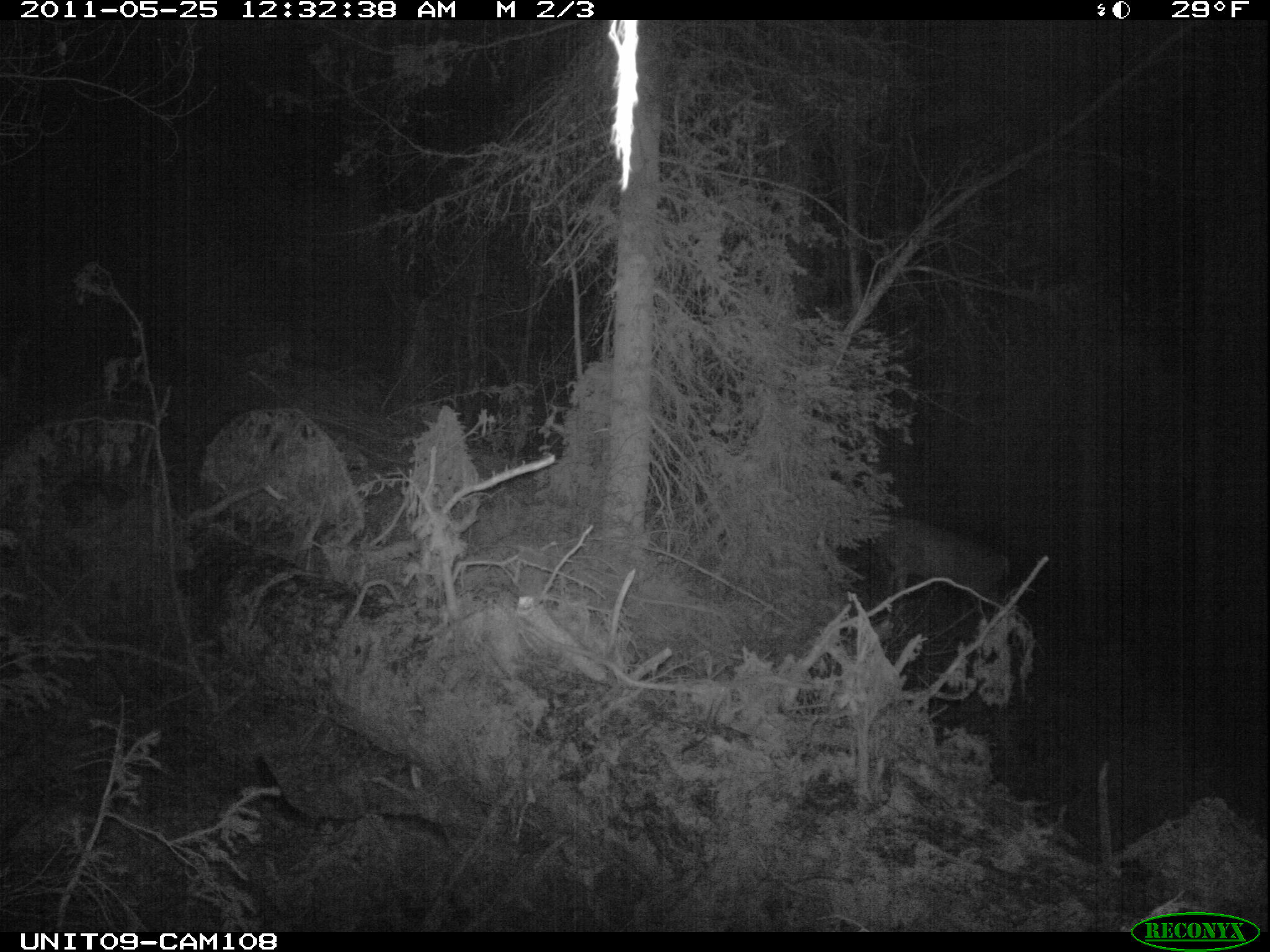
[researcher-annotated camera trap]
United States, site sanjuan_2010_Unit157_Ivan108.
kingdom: Animalia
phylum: Chordata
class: Mammalia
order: Artiodactyla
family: Cervidae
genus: Odocoileus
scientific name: Odocoileus hemionus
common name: mule deer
Odocoileus hemionus (mule deer).